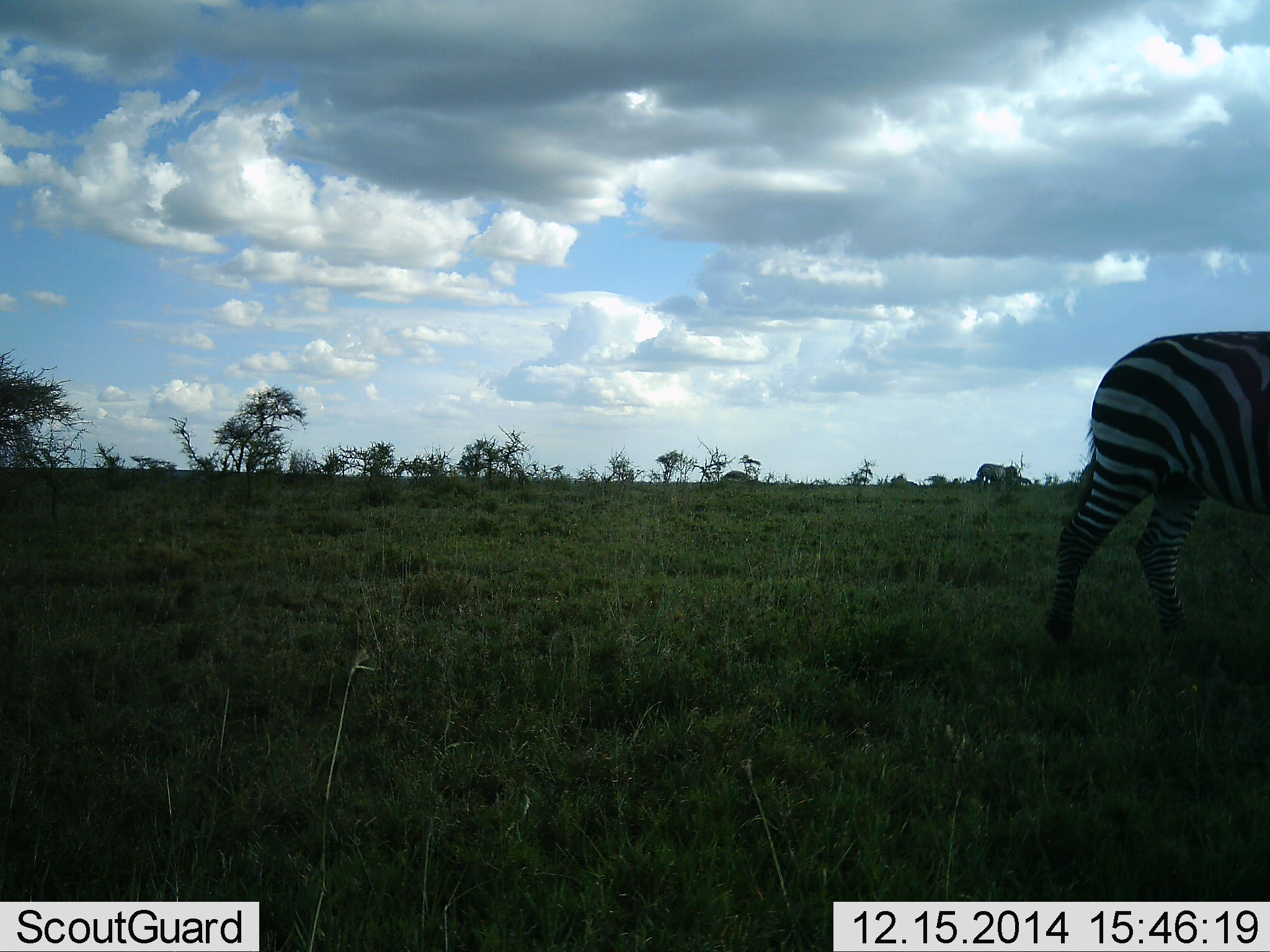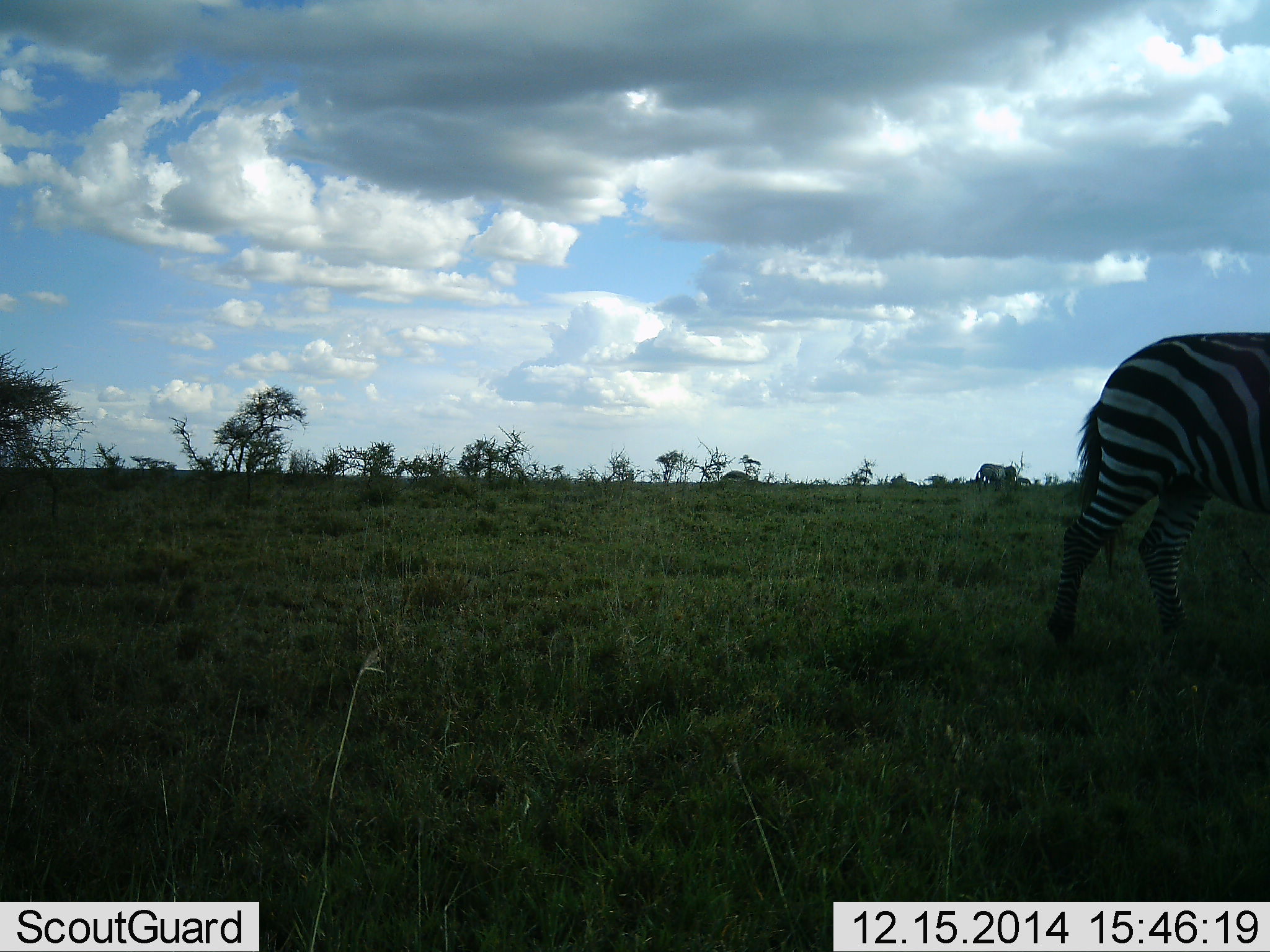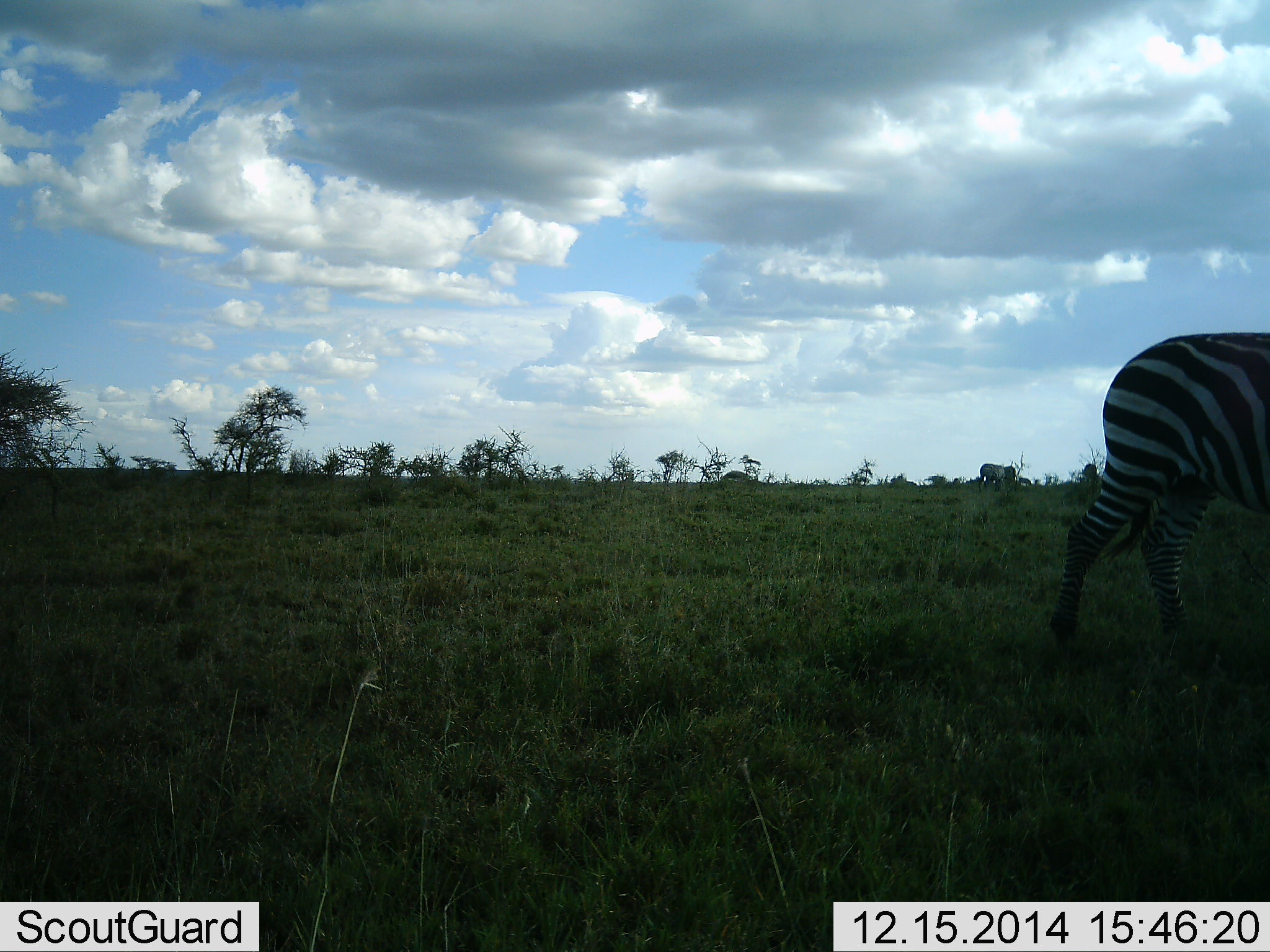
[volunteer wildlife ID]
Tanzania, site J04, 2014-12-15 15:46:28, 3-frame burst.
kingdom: Animalia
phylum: Chordata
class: Mammalia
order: Perissodactyla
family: Equidae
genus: Equus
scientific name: Equus quagga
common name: plains zebra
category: zebra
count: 1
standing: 36%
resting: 0%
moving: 36%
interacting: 9%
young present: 0%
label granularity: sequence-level